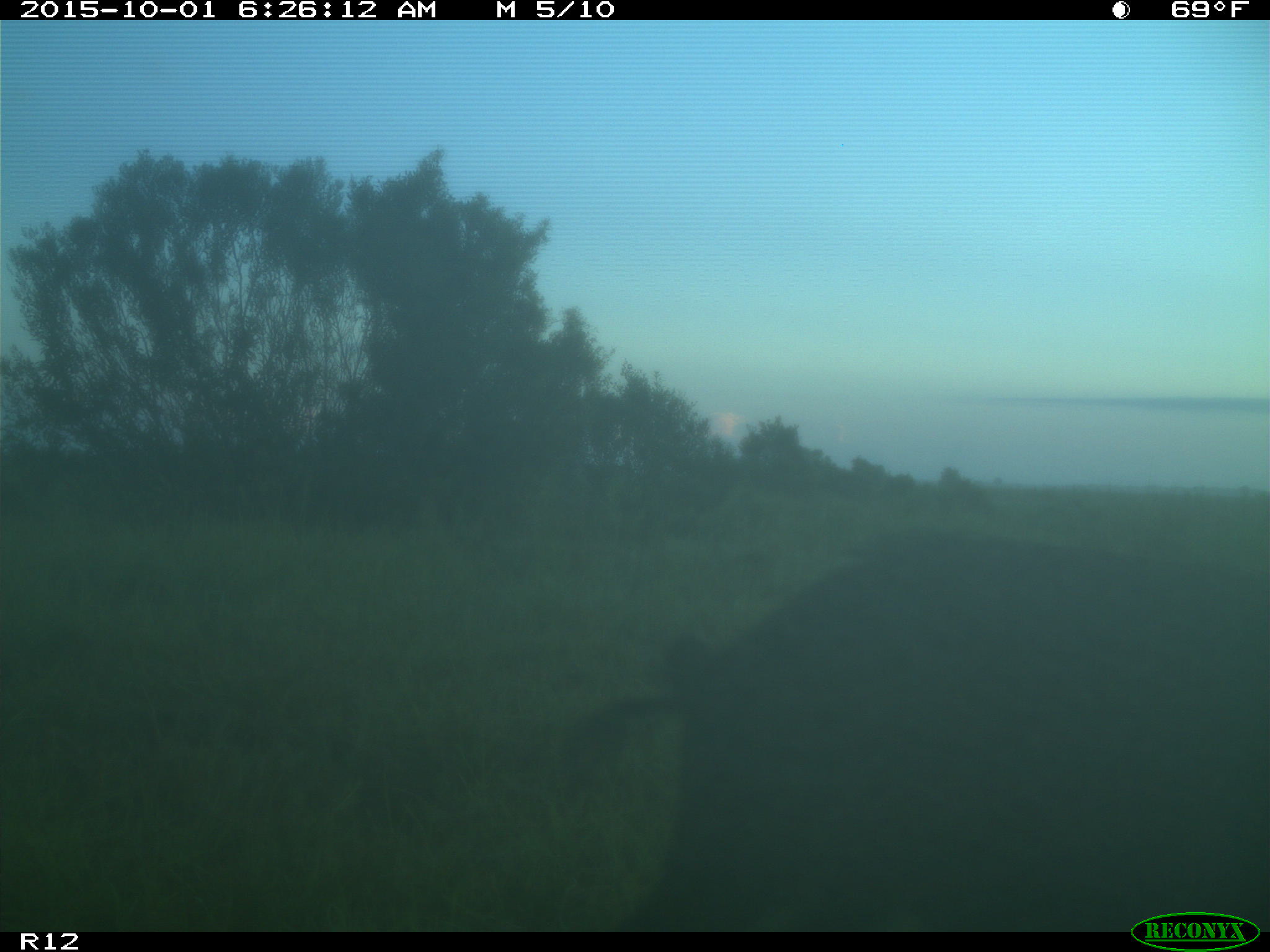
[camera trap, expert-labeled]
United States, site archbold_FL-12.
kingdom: Animalia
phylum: Chordata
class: Mammalia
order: Artiodactyla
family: Suidae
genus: Sus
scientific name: Sus scrofa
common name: wild boar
Sus scrofa (wild boar).